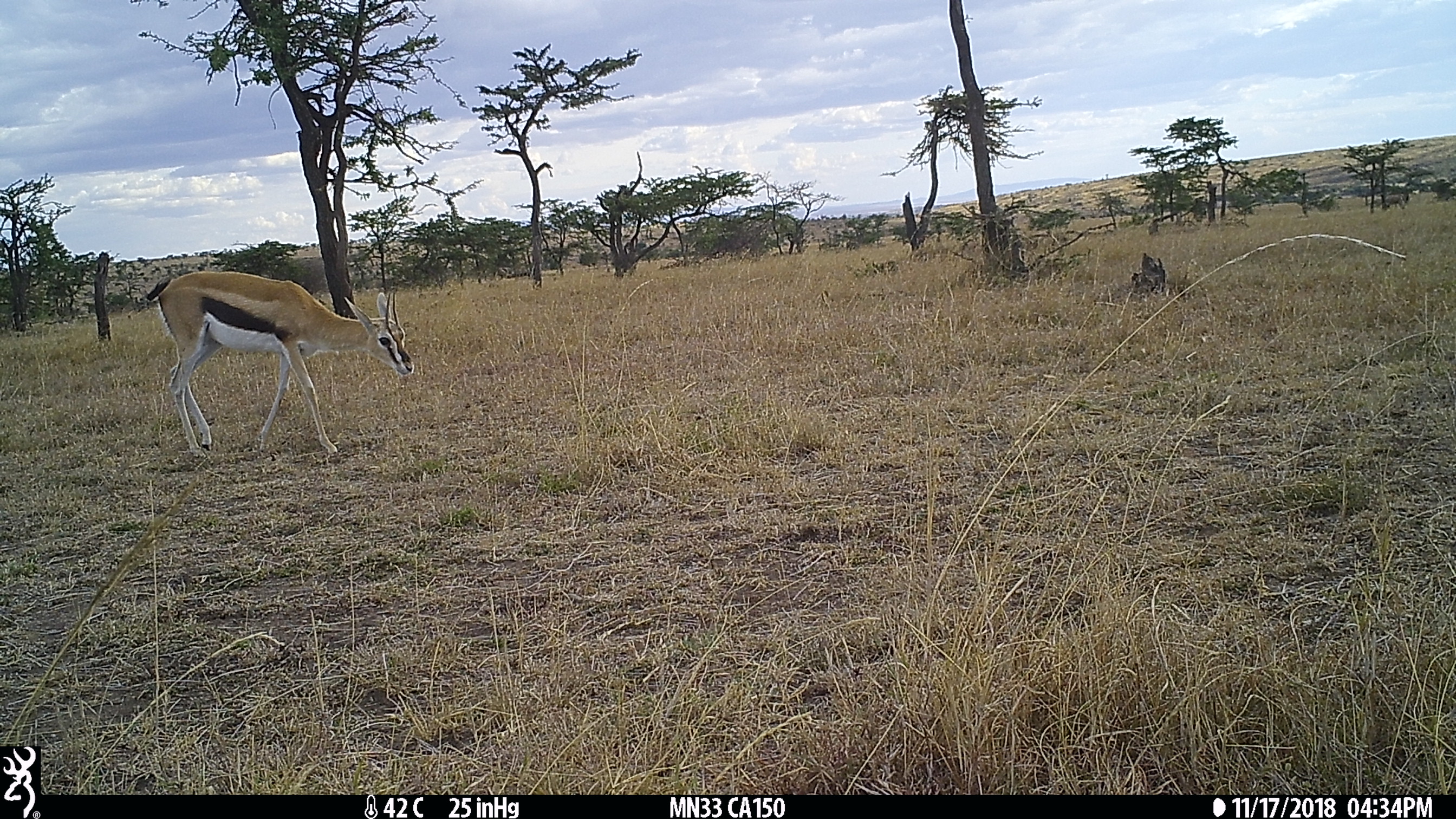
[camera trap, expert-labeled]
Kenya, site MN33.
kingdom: Animalia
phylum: Chordata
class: Mammalia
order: Artiodactyla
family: Bovidae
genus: Eudorcas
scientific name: Eudorcas thomsonii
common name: thomon's gazelle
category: gazelle thomsons